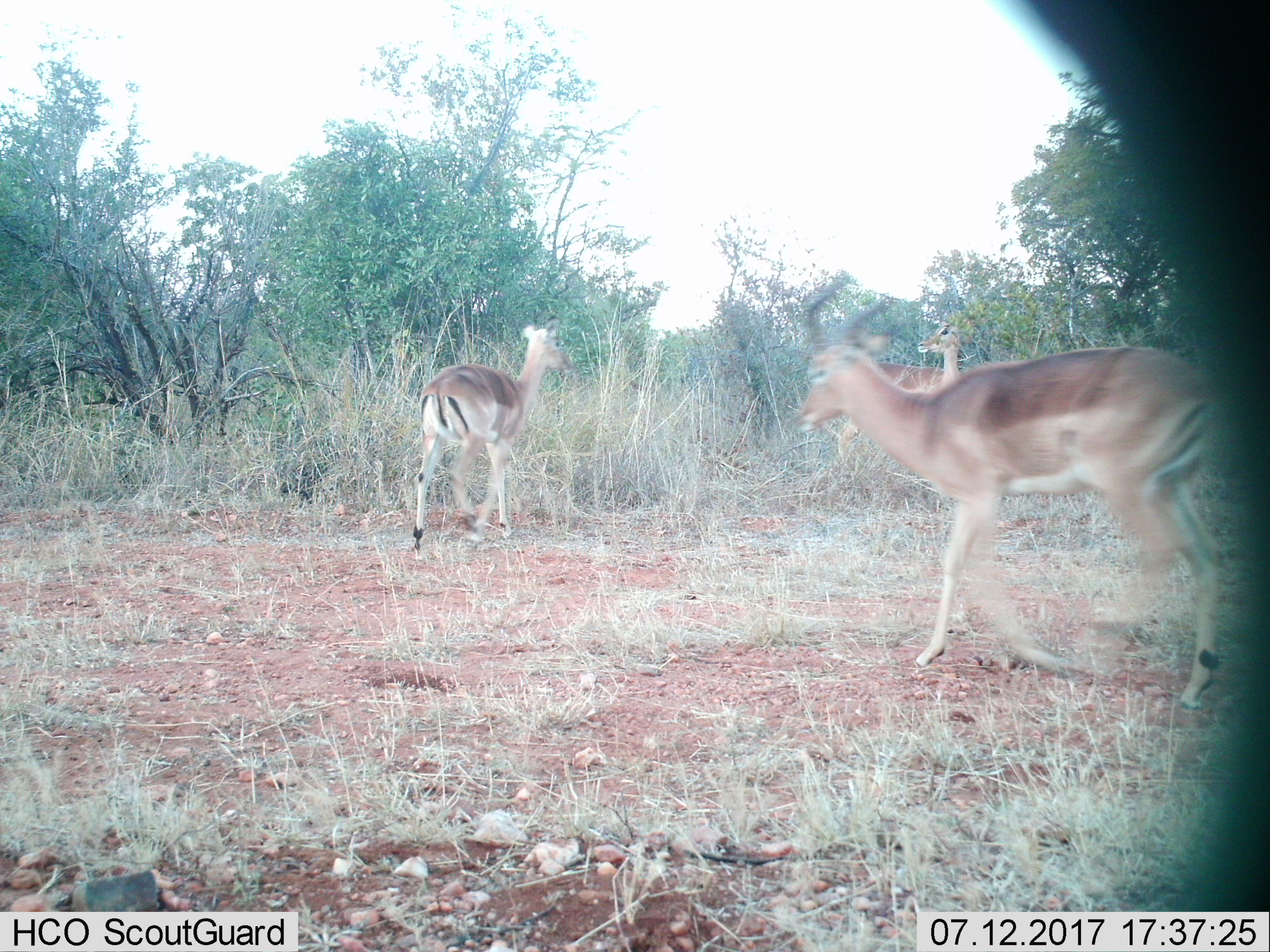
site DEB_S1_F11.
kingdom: Animalia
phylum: Chordata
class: Mammalia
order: Artiodactyla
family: Bovidae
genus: Aepyceros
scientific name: Aepyceros melampus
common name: impala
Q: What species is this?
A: Impala (Aepyceros melampus).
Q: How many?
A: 3.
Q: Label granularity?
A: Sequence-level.